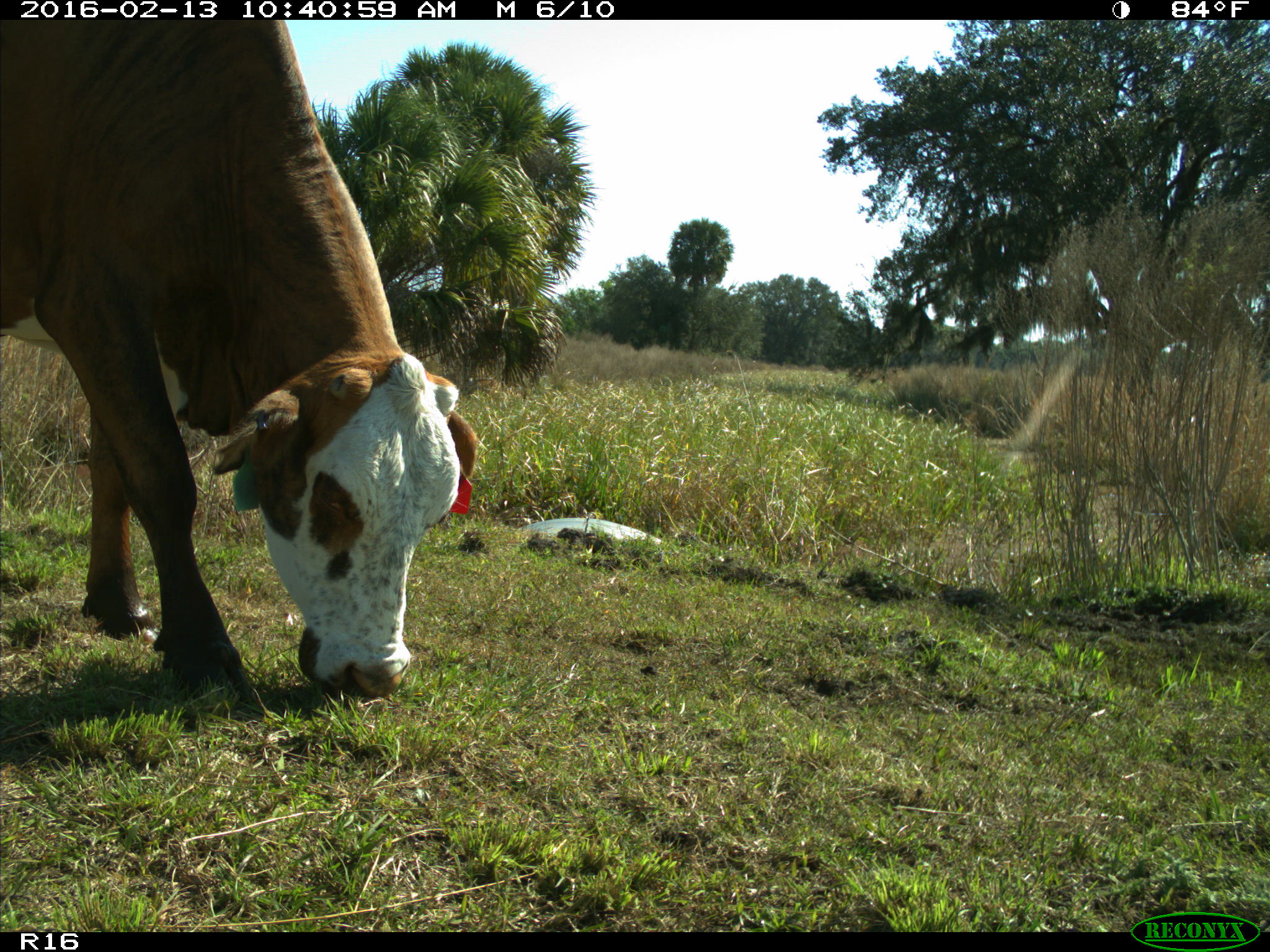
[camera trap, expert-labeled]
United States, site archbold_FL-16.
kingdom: Animalia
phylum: Chordata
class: Mammalia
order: Artiodactyla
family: Bovidae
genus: Bos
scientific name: Bos taurus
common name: domestic cow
Bos taurus (domestic cow).